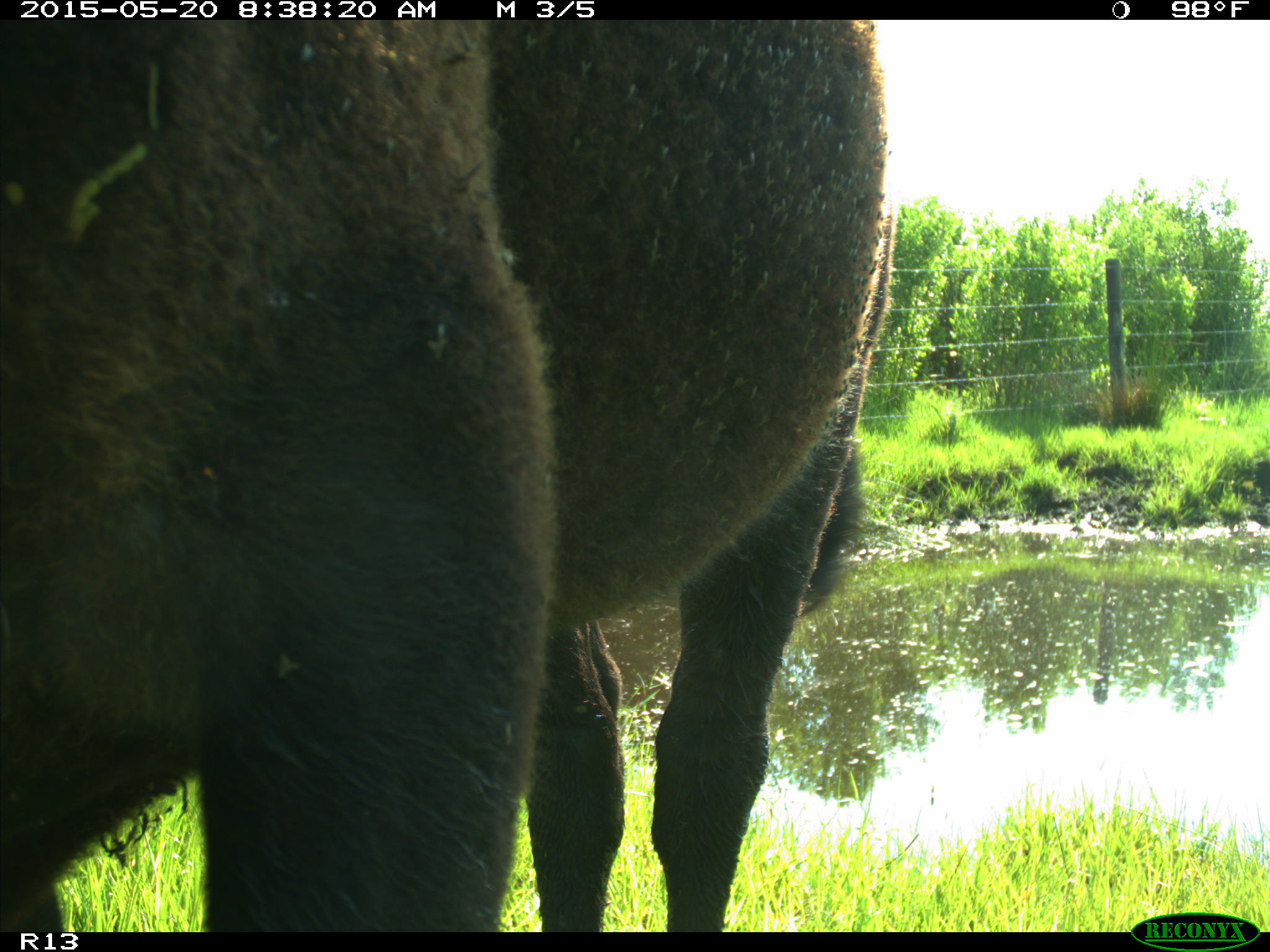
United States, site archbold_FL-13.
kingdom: Animalia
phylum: Chordata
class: Mammalia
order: Artiodactyla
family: Bovidae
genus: Bos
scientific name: Bos taurus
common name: domestic cow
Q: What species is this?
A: Bos taurus (domestic cow).